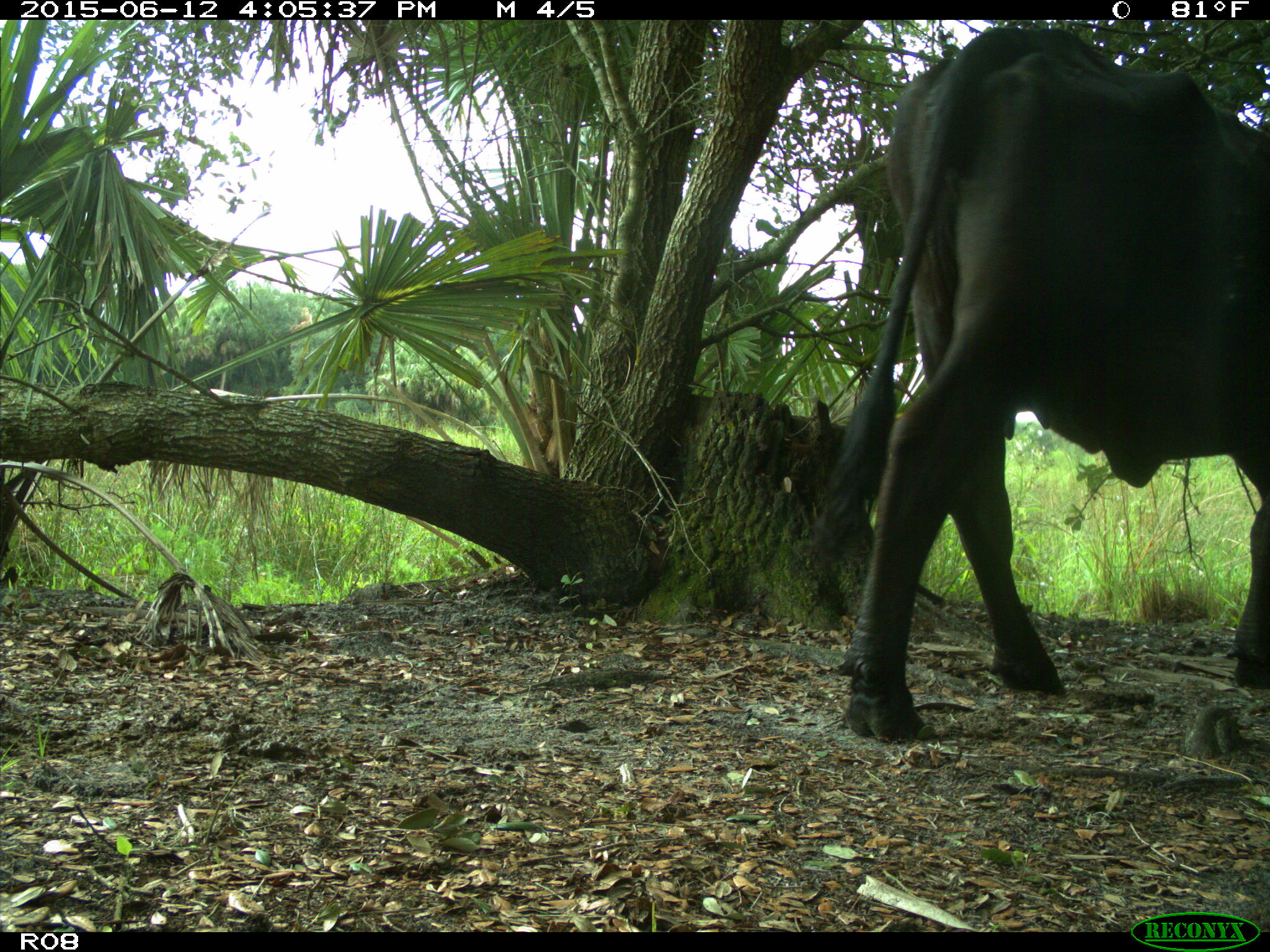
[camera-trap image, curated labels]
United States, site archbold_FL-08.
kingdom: Animalia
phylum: Chordata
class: Mammalia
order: Artiodactyla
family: Bovidae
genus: Bos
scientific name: Bos taurus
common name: domestic cow